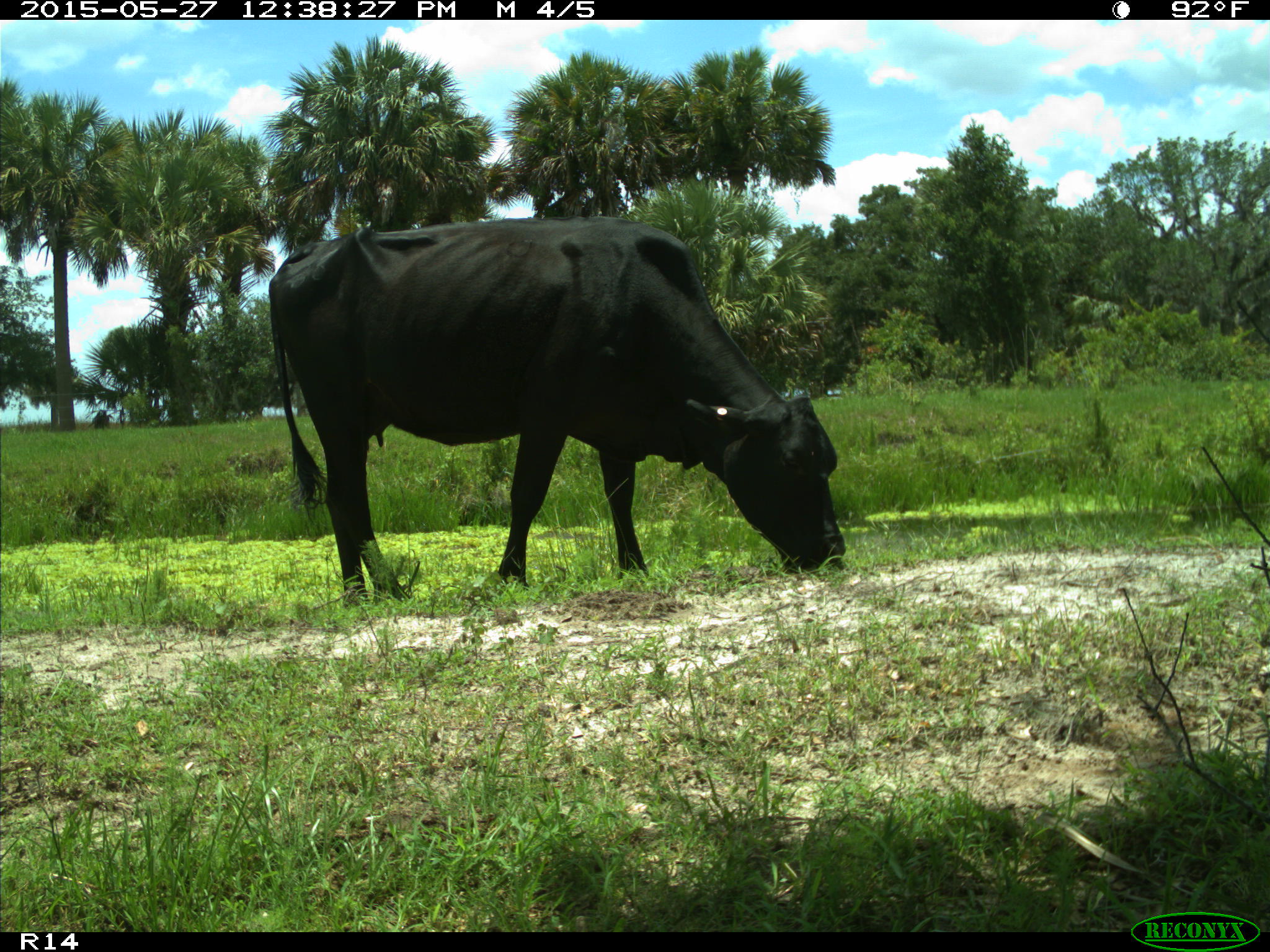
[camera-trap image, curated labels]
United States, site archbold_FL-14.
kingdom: Animalia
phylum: Chordata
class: Mammalia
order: Artiodactyla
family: Bovidae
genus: Bos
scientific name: Bos taurus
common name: domestic cow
Bos taurus (domestic cow).